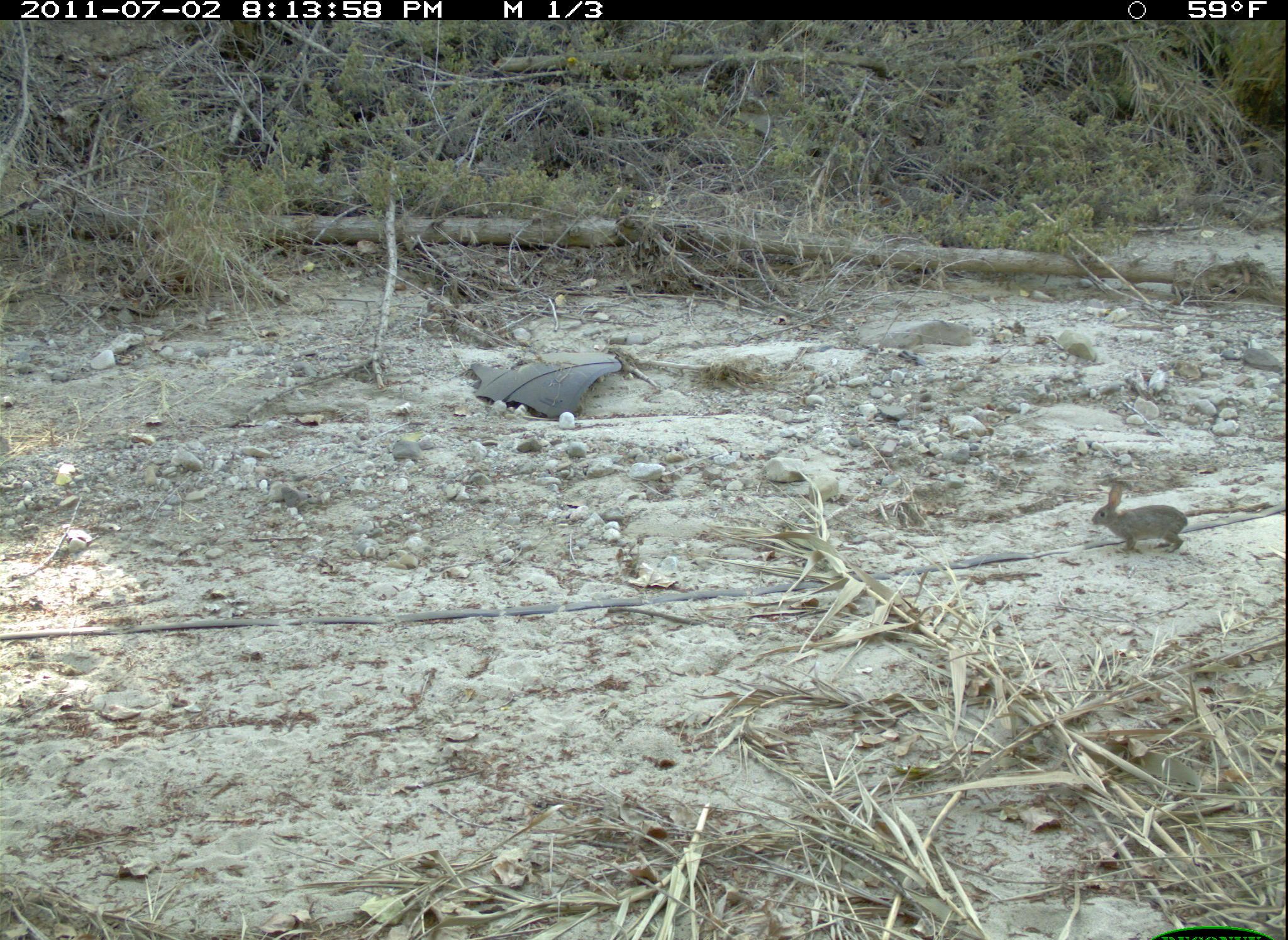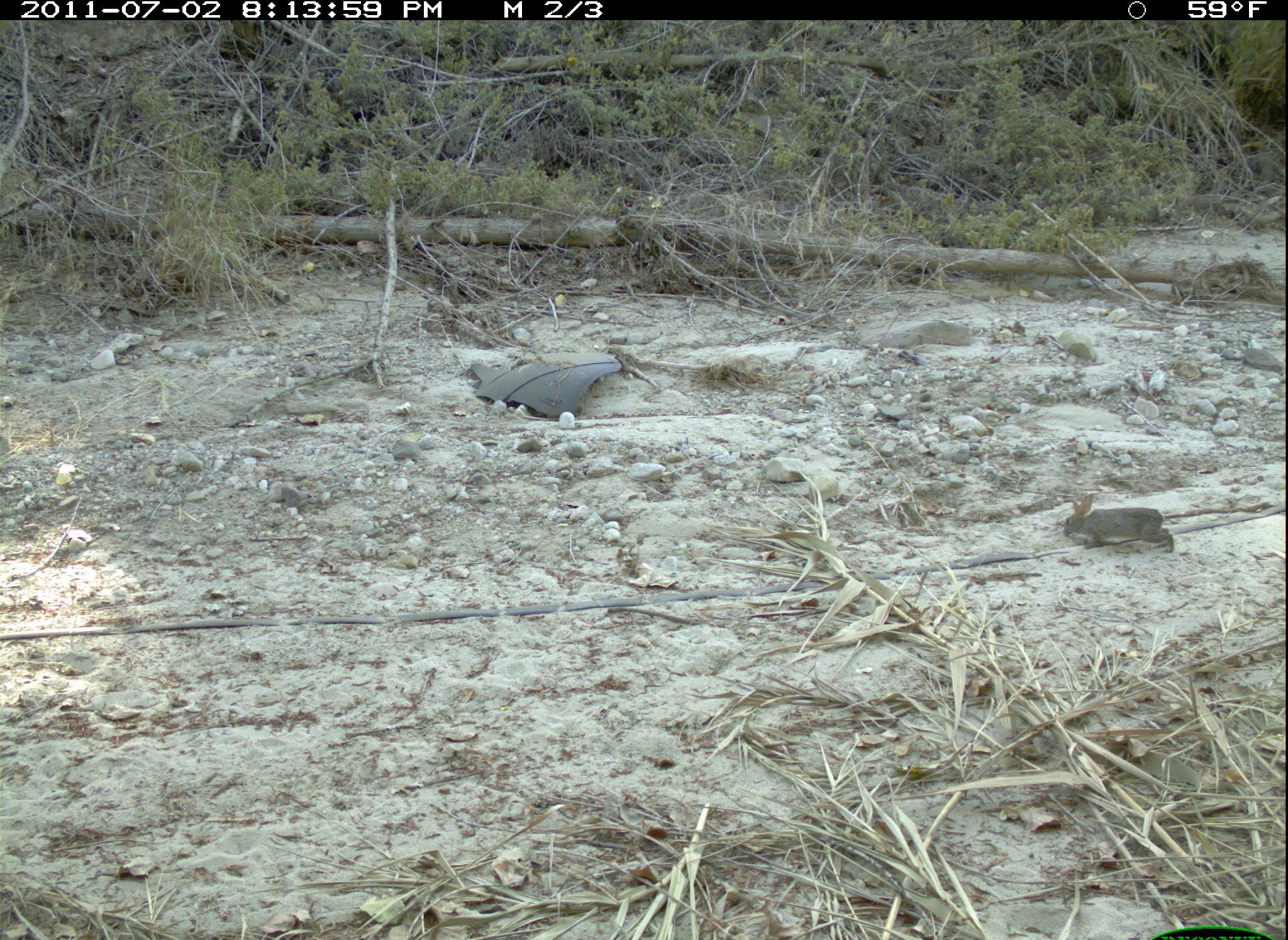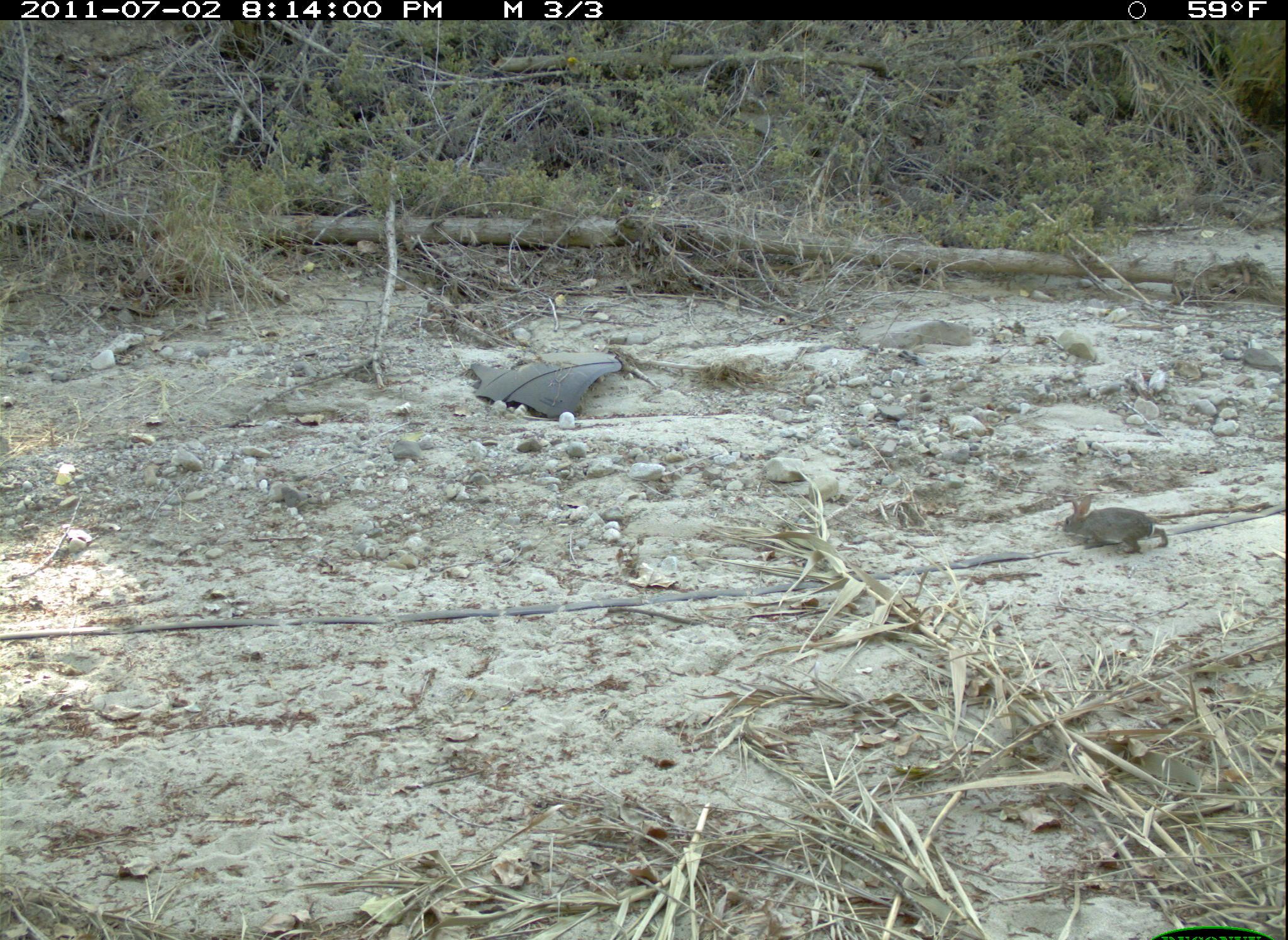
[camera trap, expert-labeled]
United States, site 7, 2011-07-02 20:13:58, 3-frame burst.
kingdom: Animalia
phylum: Chordata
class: Mammalia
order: Lagomorpha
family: Leporidae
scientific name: Leporidae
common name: rabbits and hares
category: rabbit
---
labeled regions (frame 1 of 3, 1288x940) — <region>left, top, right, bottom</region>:
rabbit: <region>1088, 469, 1206, 575</region>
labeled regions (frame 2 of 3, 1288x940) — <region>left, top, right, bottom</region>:
rabbit: <region>1044, 471, 1189, 568</region>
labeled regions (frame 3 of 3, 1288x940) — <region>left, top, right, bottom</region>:
rabbit: <region>1032, 486, 1198, 580</region>